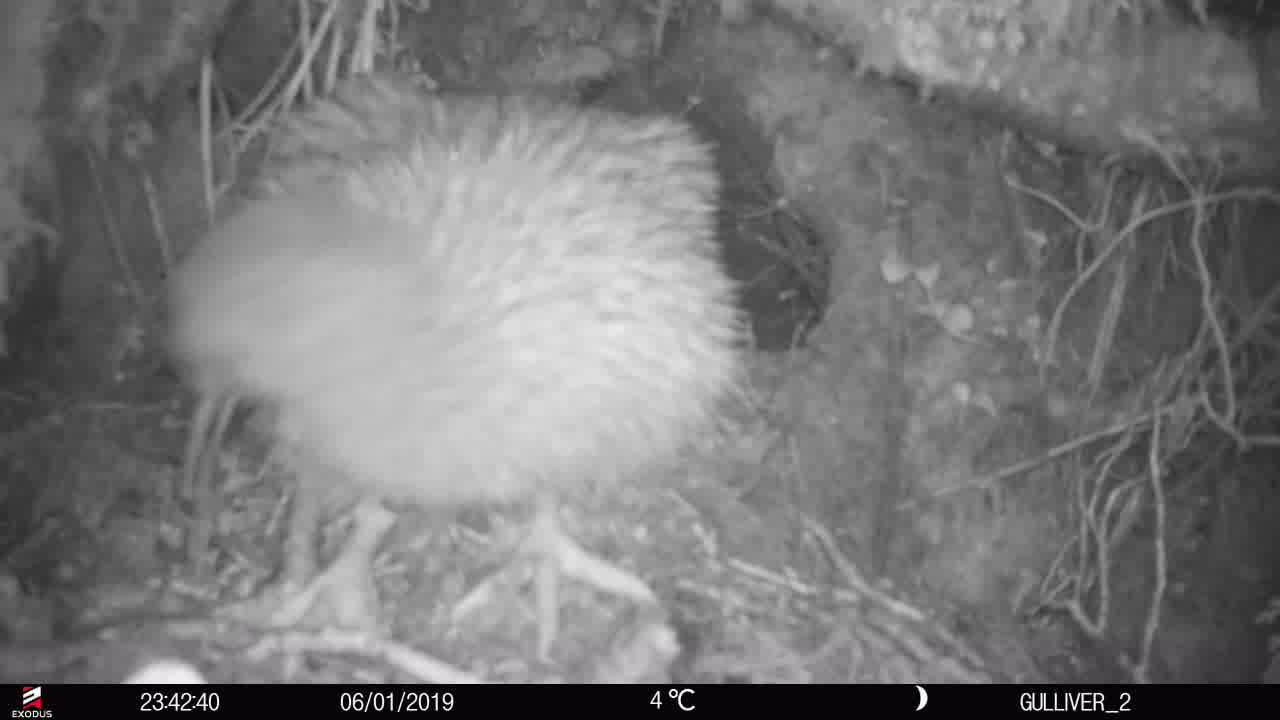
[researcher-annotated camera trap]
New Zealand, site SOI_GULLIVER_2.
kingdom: Animalia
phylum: Chordata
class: Aves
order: Apterygiformes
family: Apterygidae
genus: Apteryx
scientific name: Apteryx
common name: kiwi